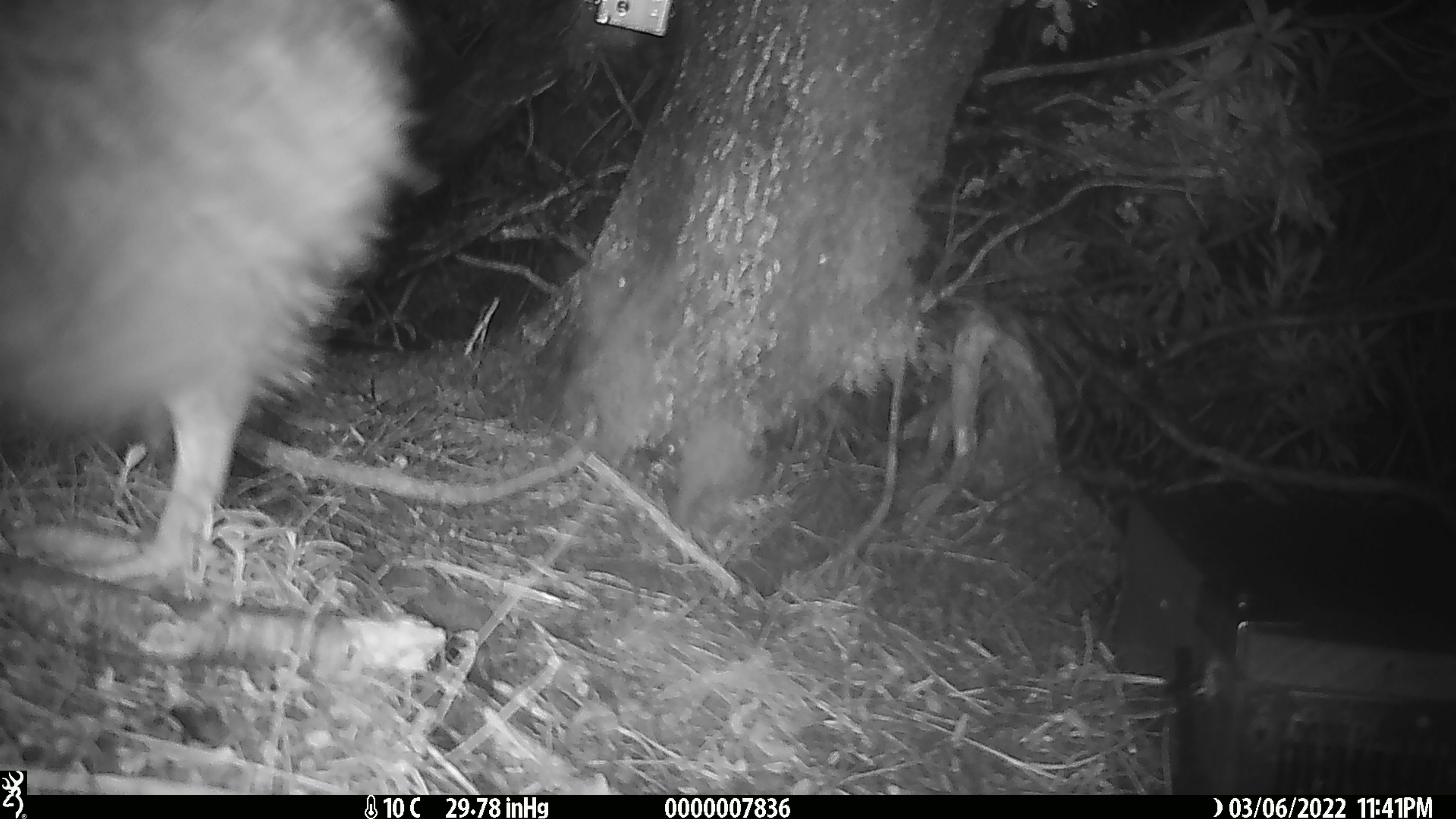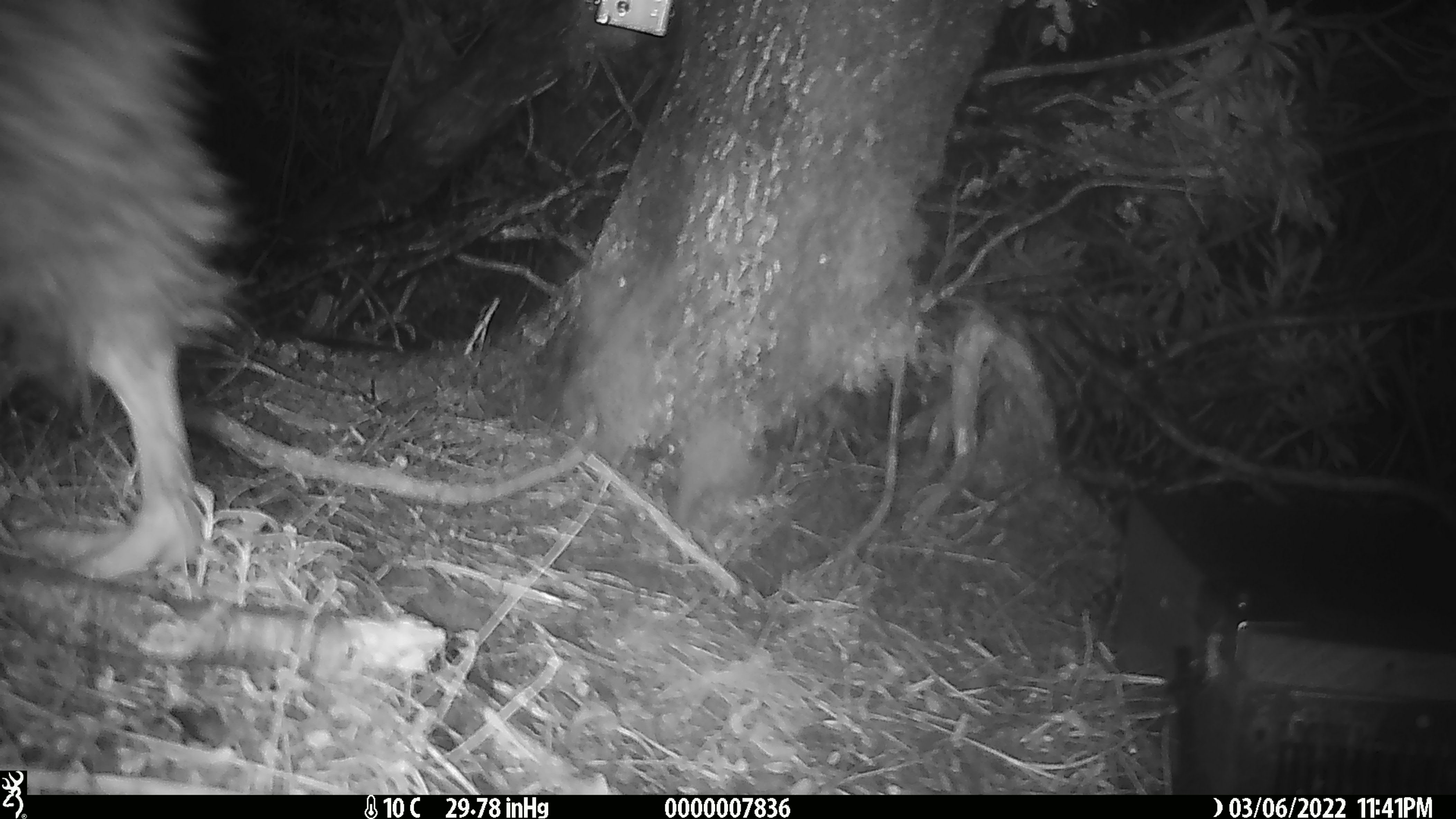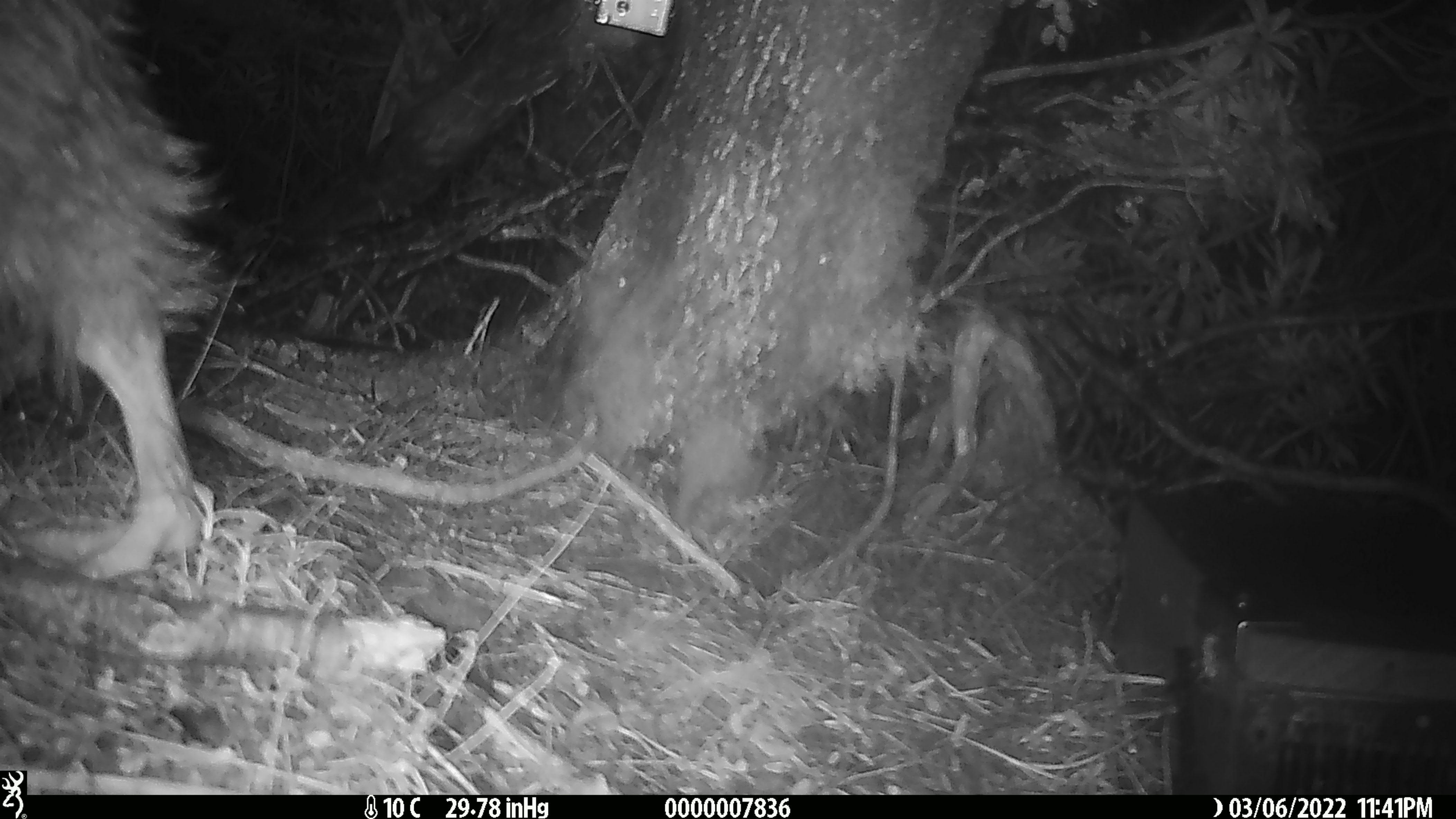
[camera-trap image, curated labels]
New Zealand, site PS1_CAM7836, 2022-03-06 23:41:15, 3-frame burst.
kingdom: Animalia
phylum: Chordata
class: Aves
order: Apterygiformes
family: Apterygidae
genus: Apteryx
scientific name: Apteryx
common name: kiwi